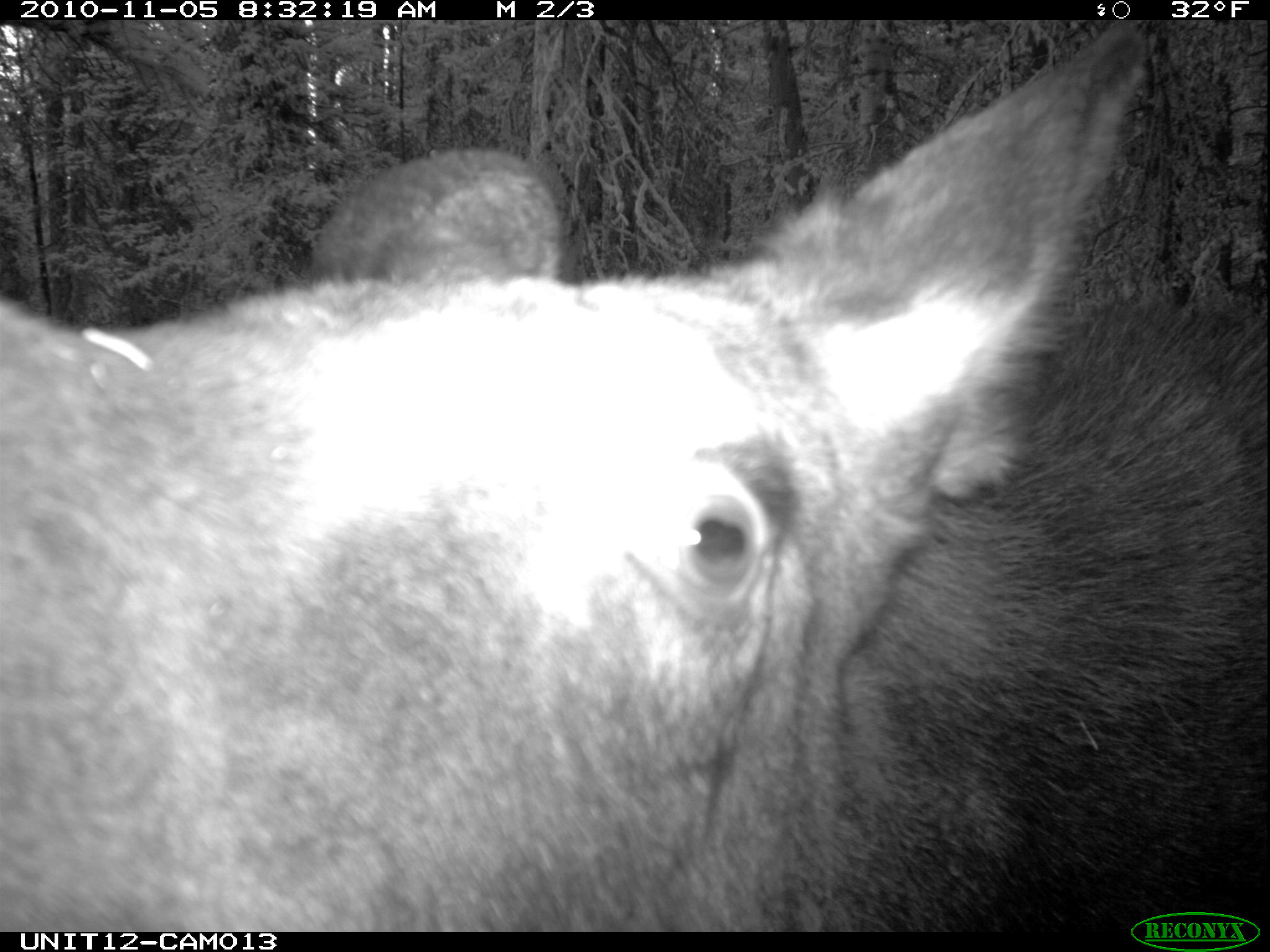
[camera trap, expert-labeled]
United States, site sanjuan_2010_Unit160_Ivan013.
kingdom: Animalia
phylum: Chordata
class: Mammalia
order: Artiodactyla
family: Cervidae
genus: Alces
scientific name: Alces alces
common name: moose